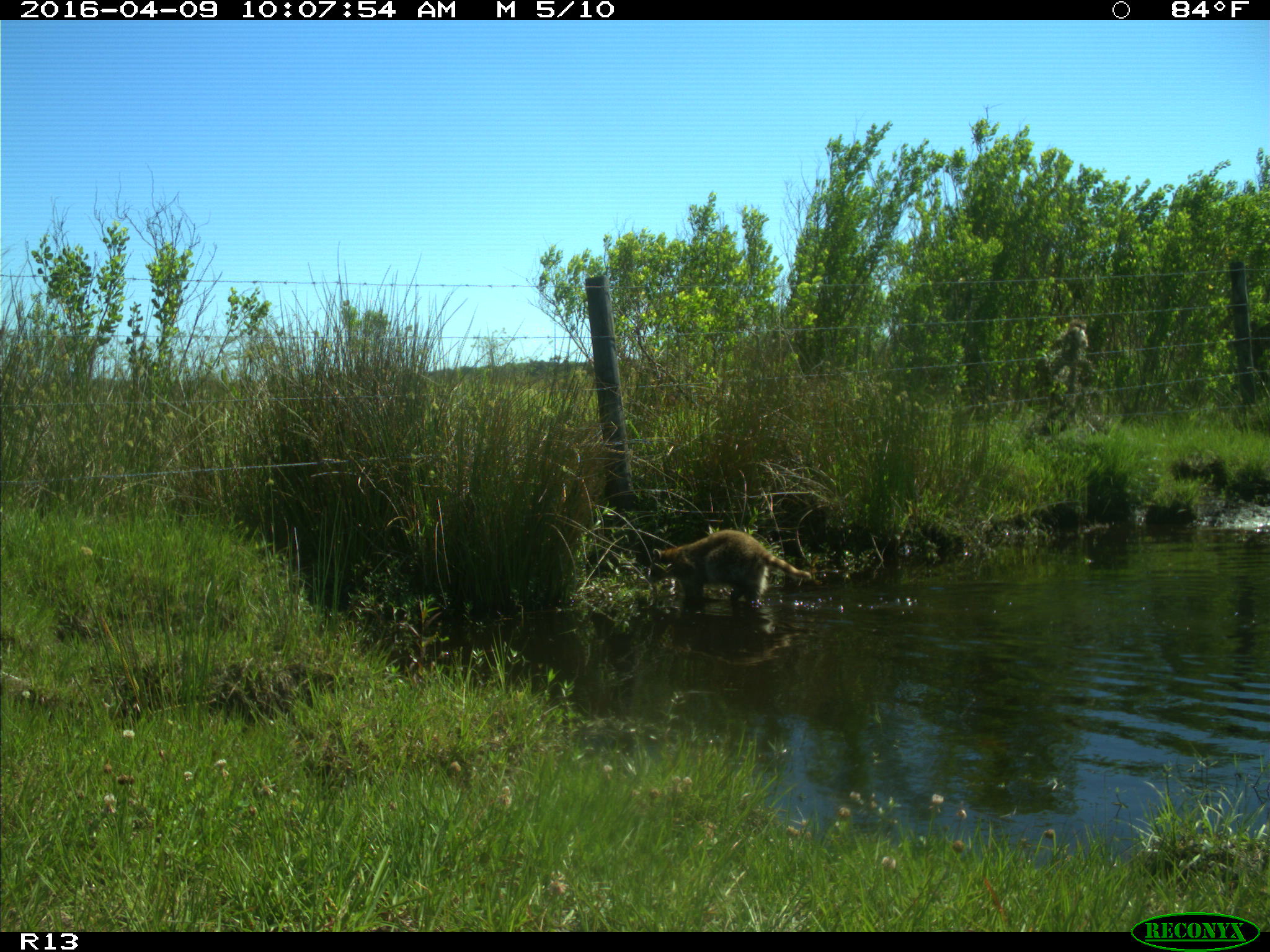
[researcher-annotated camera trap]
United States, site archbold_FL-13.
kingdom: Animalia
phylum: Chordata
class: Mammalia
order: Carnivora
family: Procyonidae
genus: Procyon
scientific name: Procyon lotor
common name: common raccoon